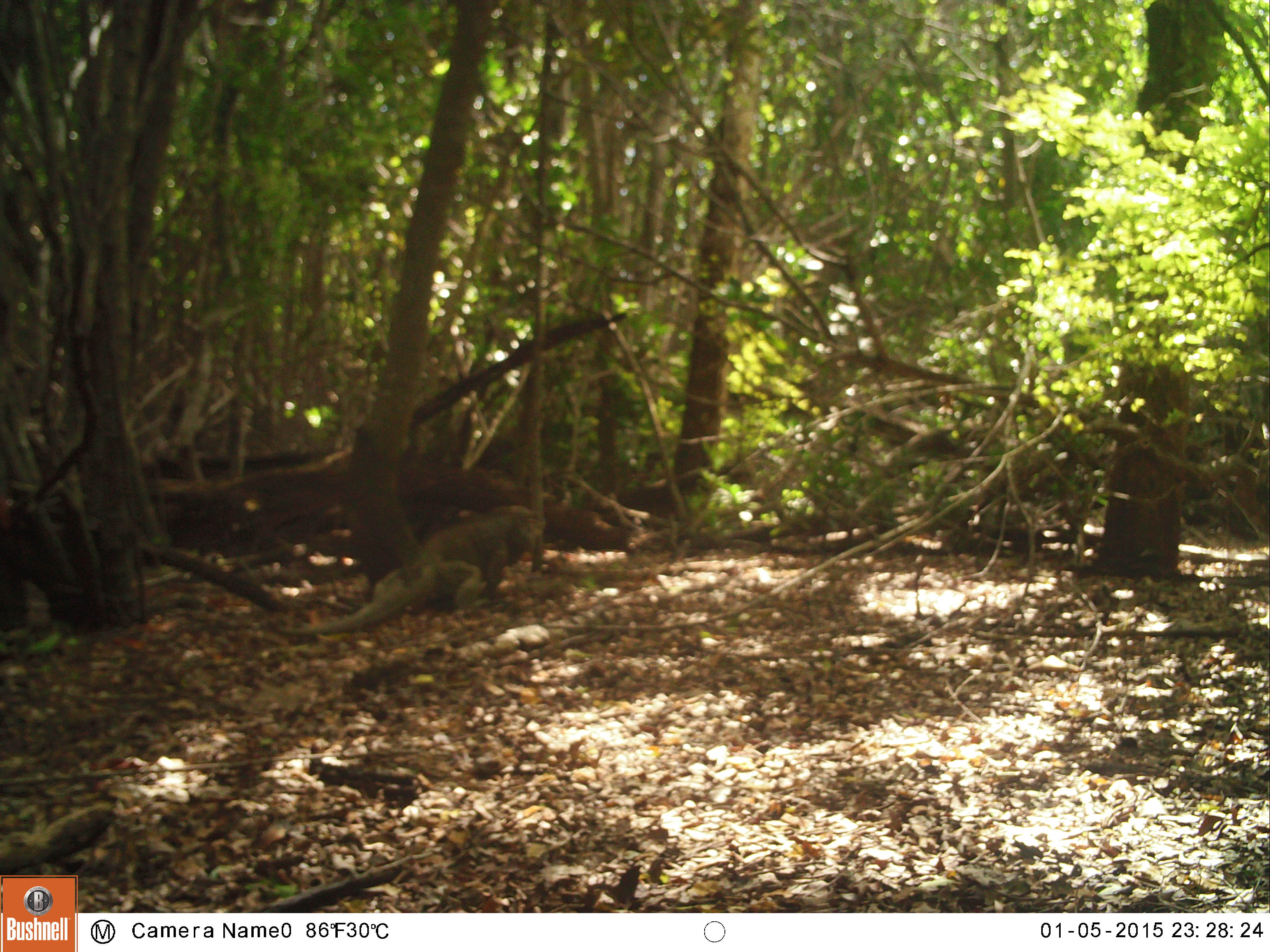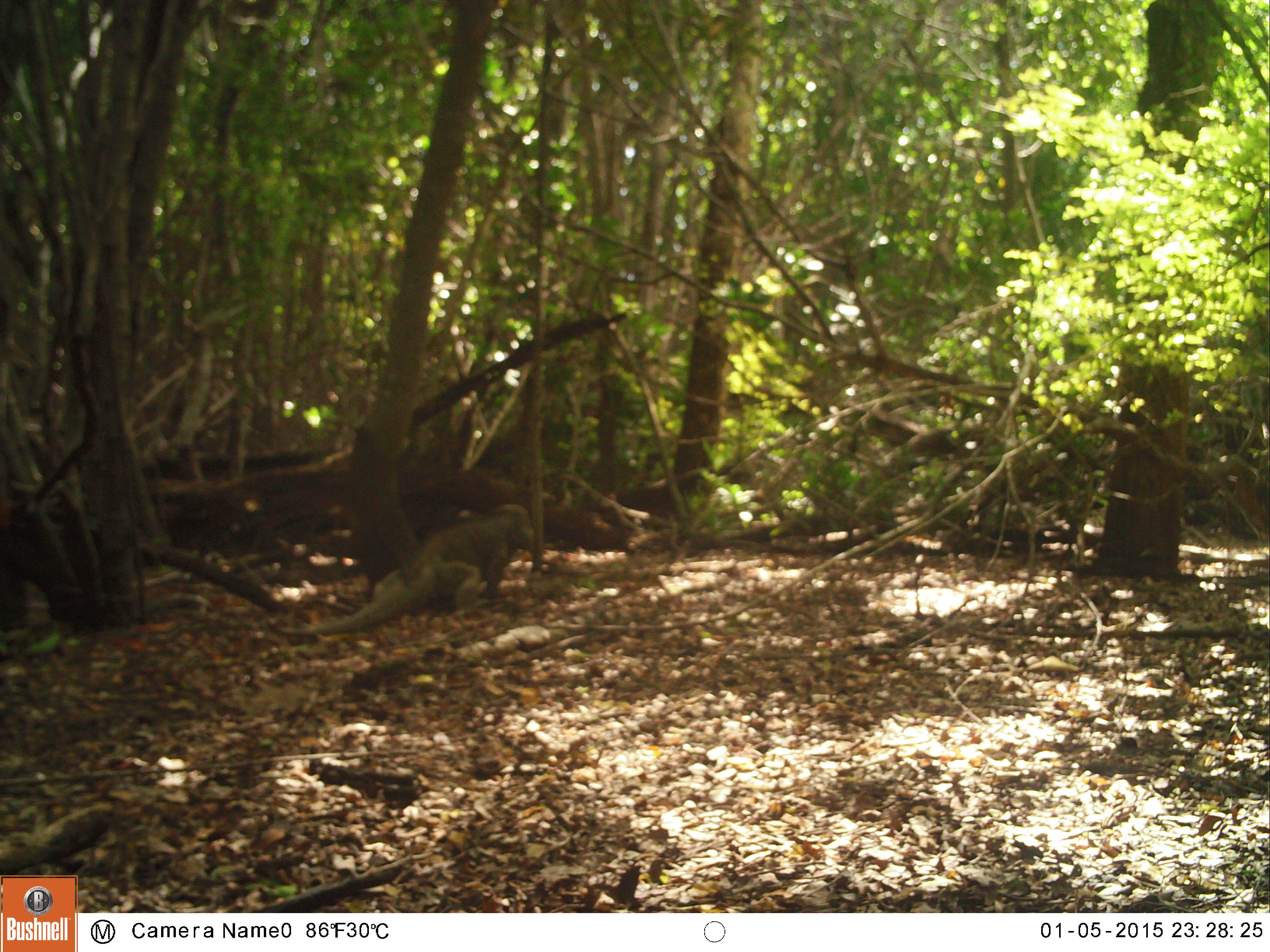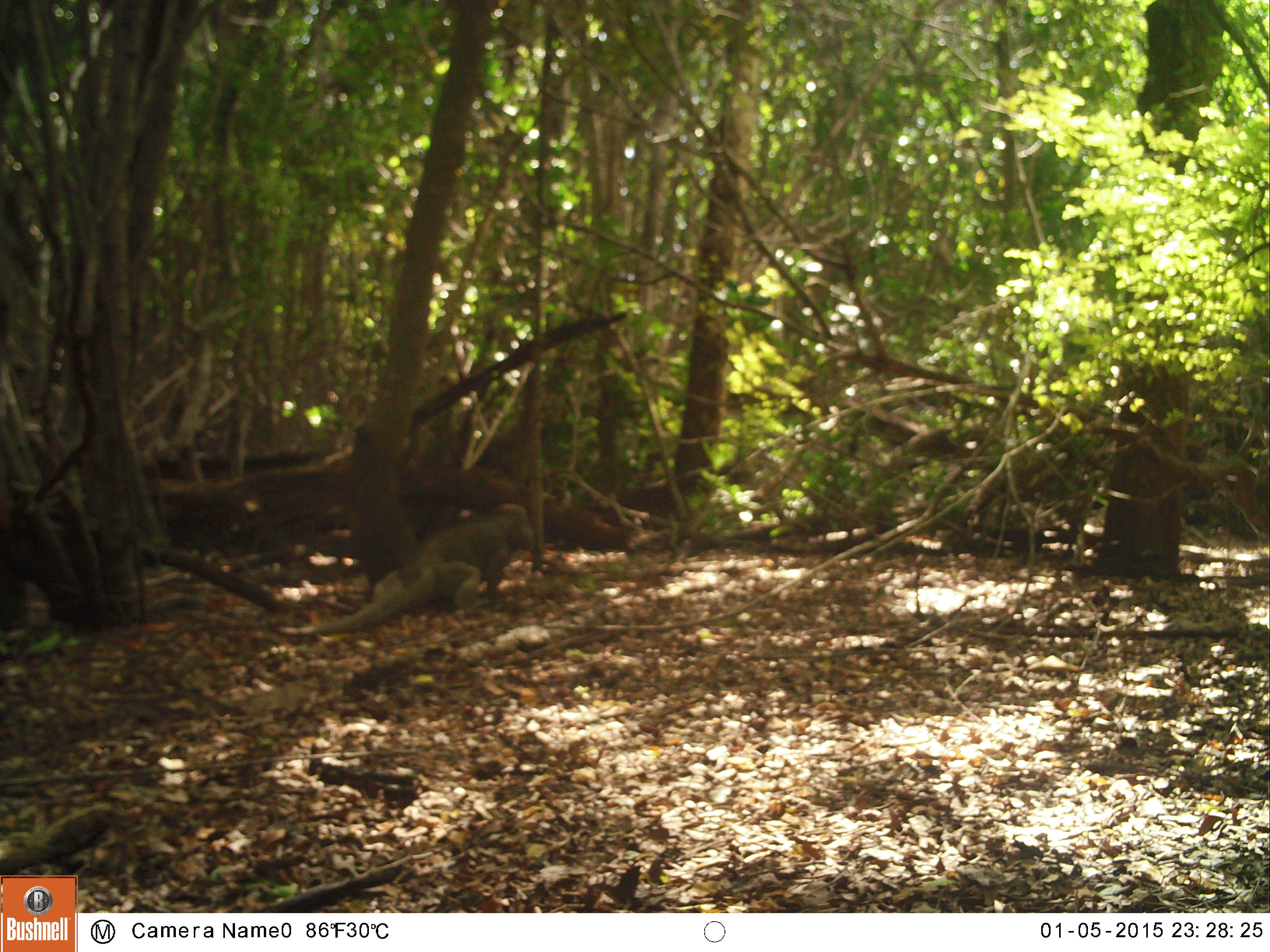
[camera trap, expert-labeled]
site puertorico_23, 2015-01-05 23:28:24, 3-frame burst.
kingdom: Animalia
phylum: Chordata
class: Reptilia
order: Squamata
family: Iguanidae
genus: Iguana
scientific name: Iguana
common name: typical iguanas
Iguana (typical iguanas).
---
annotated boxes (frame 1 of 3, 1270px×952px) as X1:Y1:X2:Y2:
iguana: 306:508:535:639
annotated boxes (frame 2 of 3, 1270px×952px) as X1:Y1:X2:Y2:
iguana: 310:506:532:642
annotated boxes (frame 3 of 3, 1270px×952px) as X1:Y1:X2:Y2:
iguana: 313:506:535:641